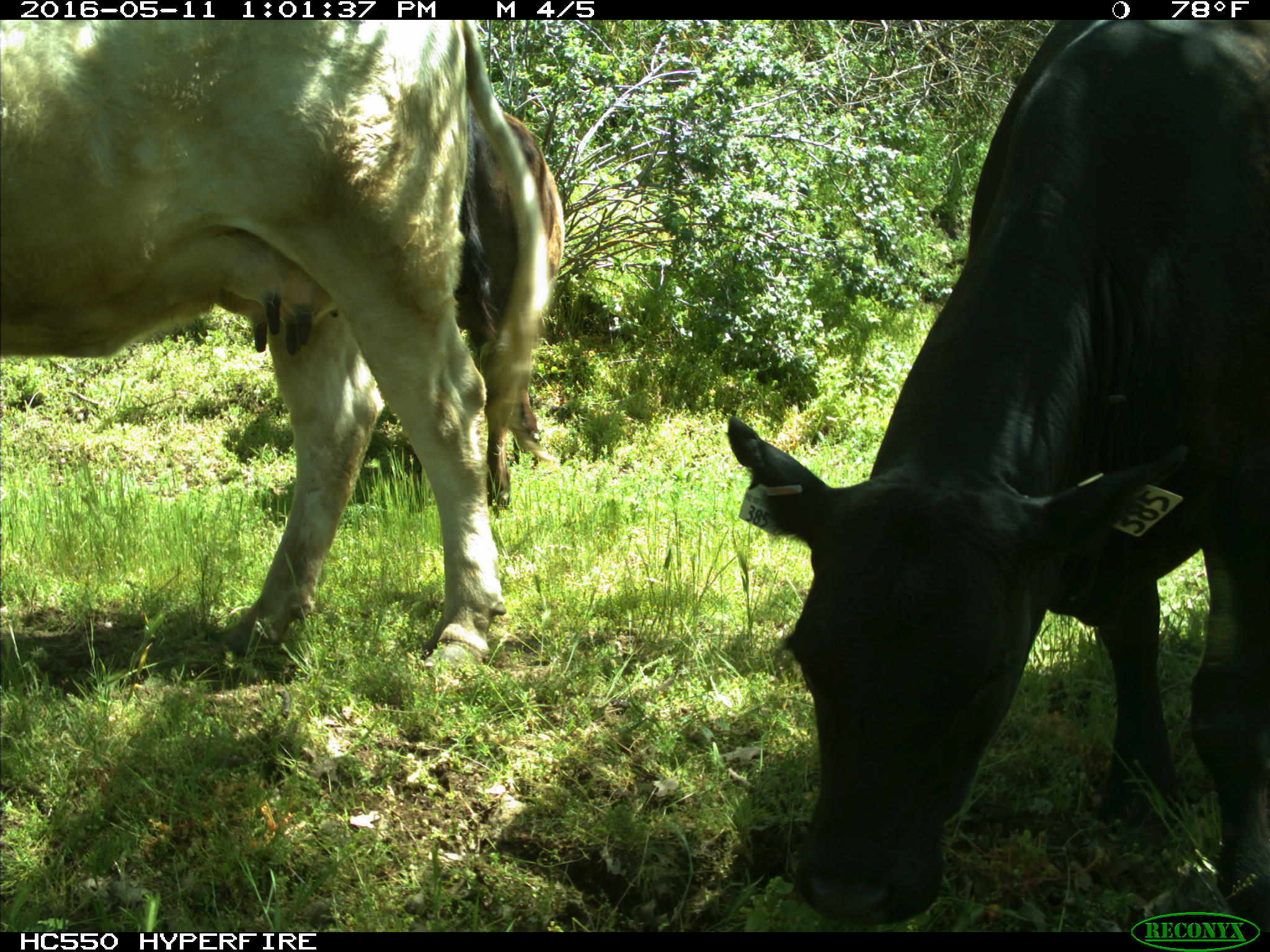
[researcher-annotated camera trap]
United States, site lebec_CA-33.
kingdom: Animalia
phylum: Chordata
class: Mammalia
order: Artiodactyla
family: Bovidae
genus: Bos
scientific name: Bos taurus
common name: domestic cow